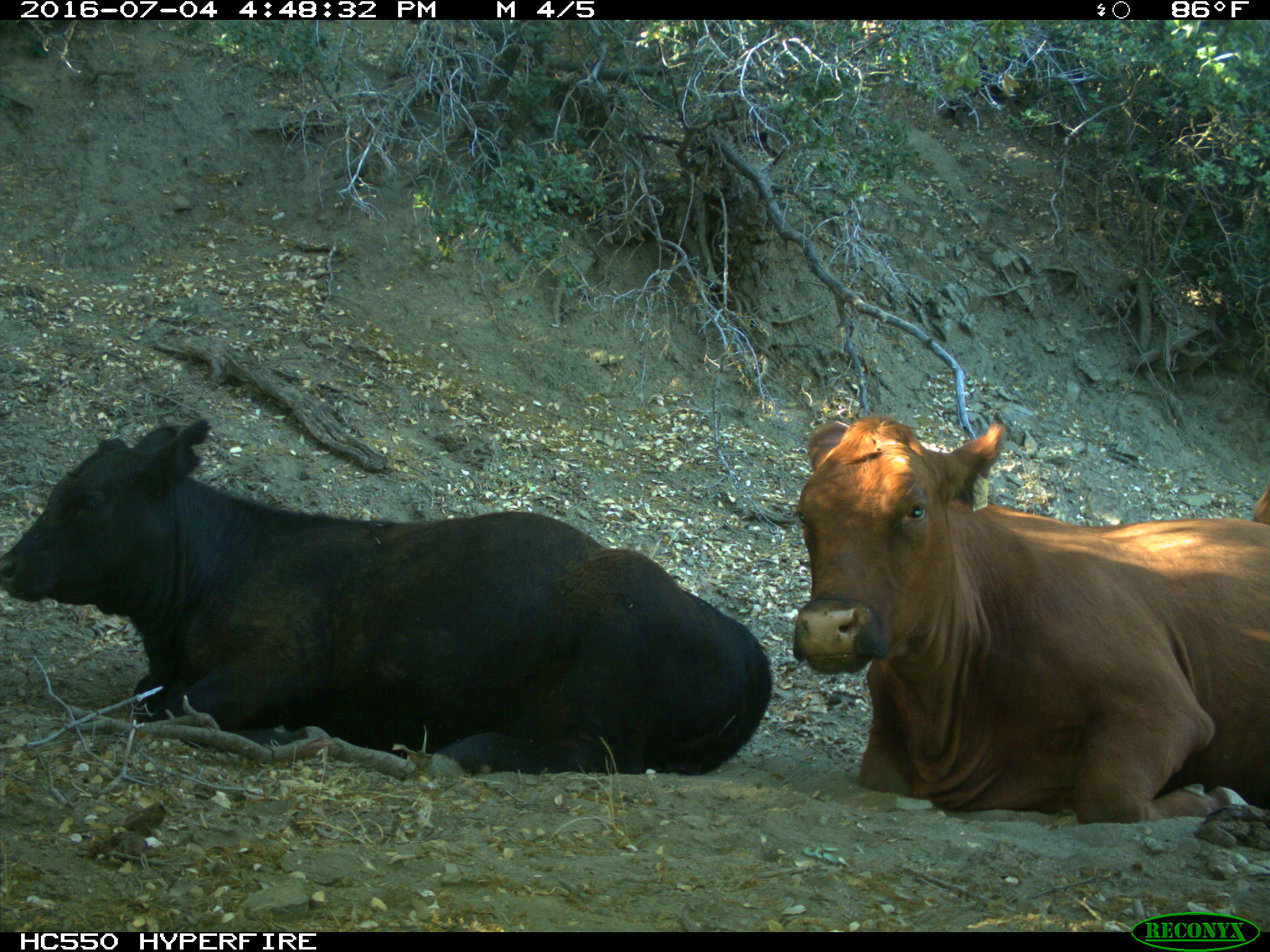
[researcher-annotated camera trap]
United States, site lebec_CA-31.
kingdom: Animalia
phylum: Chordata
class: Mammalia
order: Artiodactyla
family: Bovidae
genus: Bos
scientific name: Bos taurus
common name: domestic cow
Bos taurus (domestic cow).